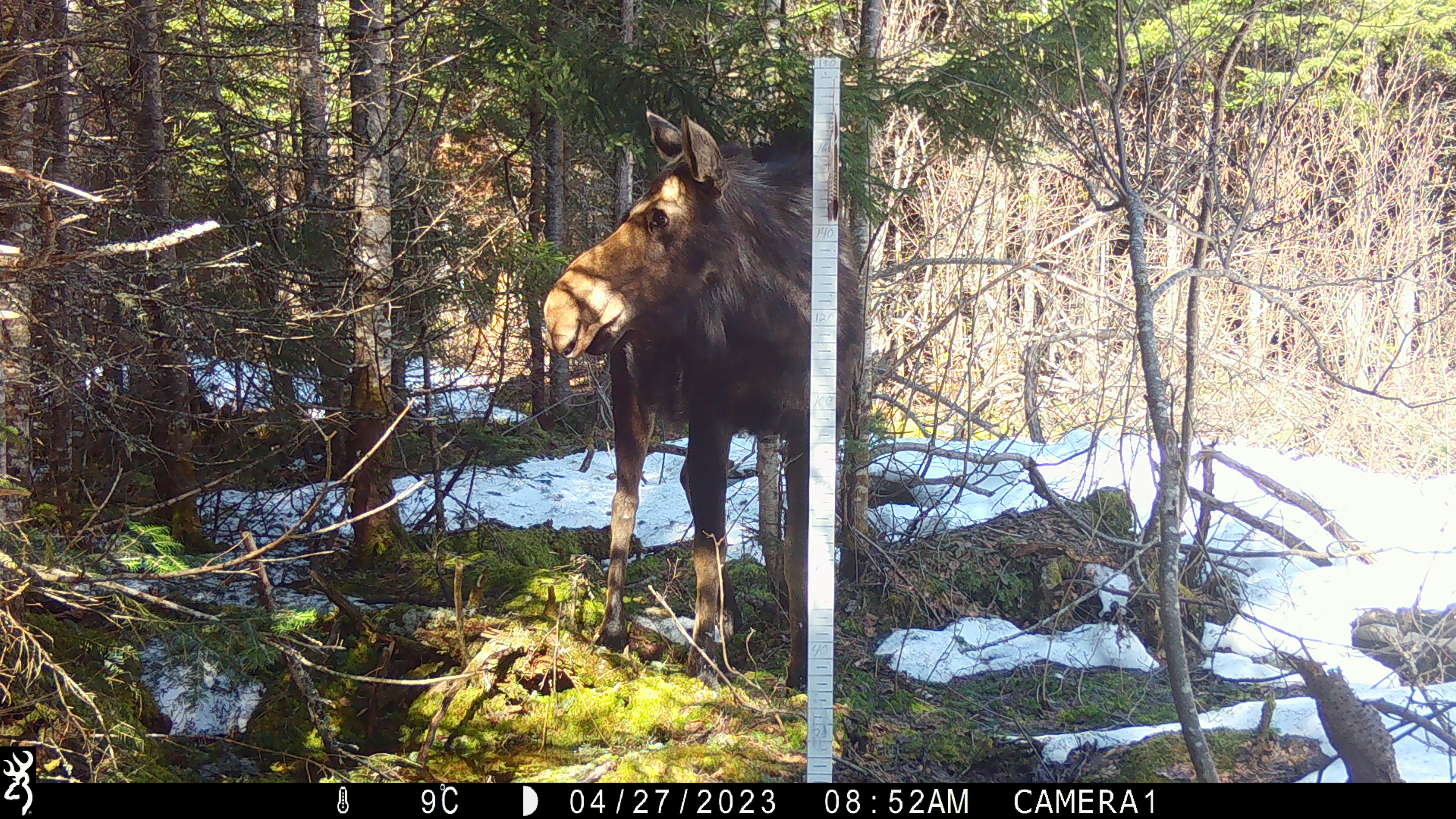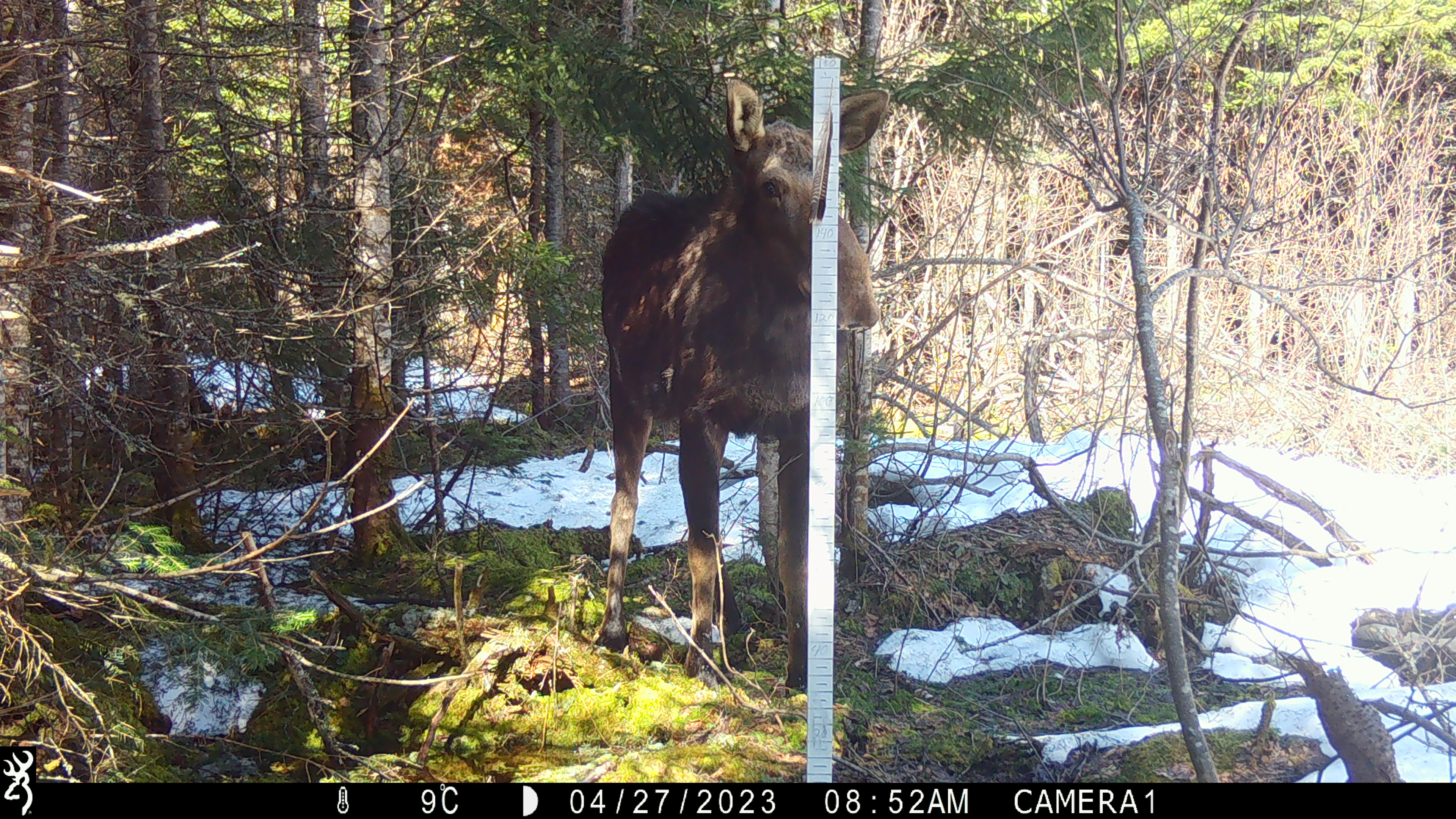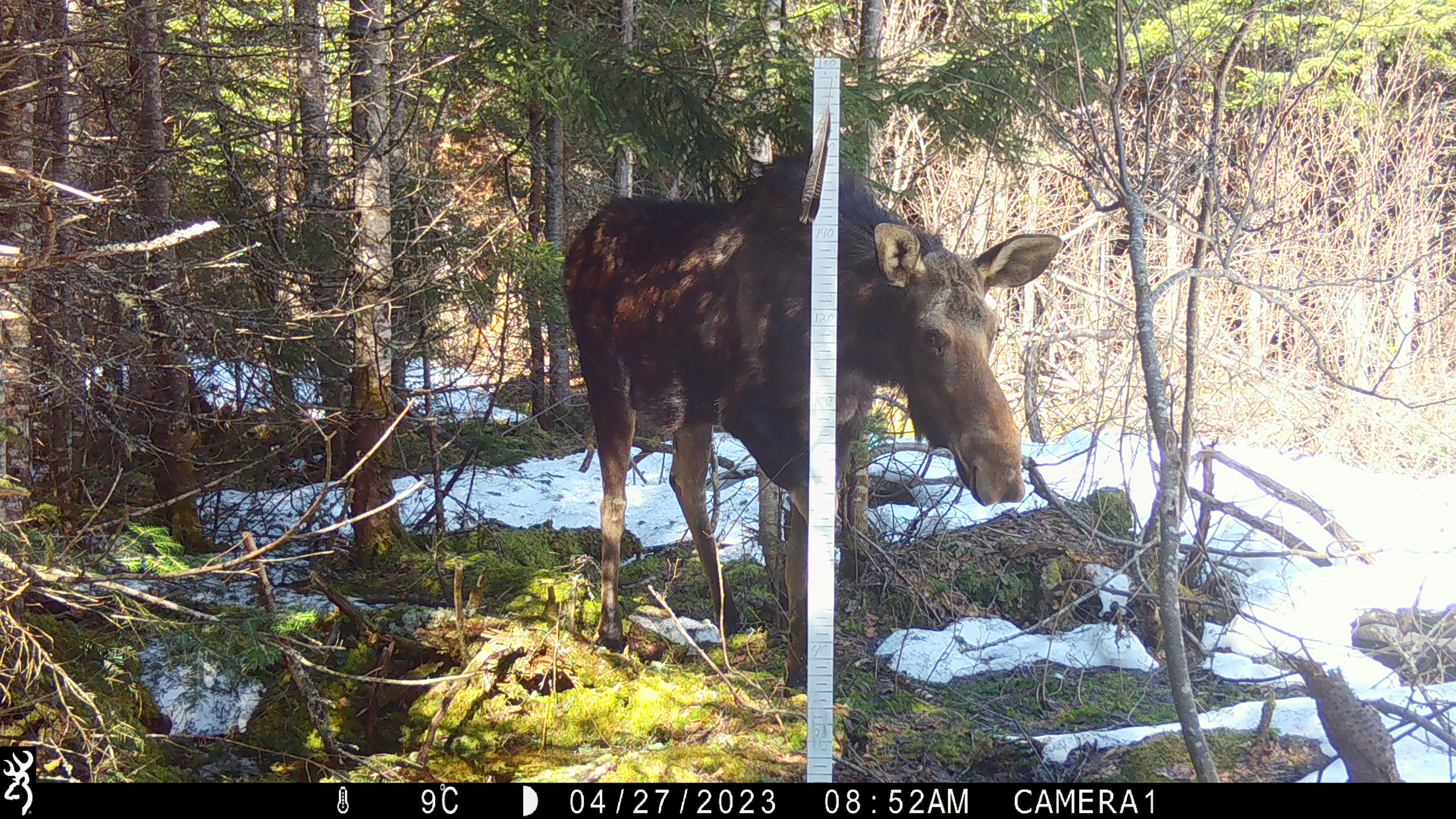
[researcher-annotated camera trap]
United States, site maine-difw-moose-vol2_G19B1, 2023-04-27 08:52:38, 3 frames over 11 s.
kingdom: Animalia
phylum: Chordata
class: Mammalia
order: Artiodactyla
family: Cervidae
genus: Alces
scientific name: Alces alces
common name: moose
Moose (Alces alces).